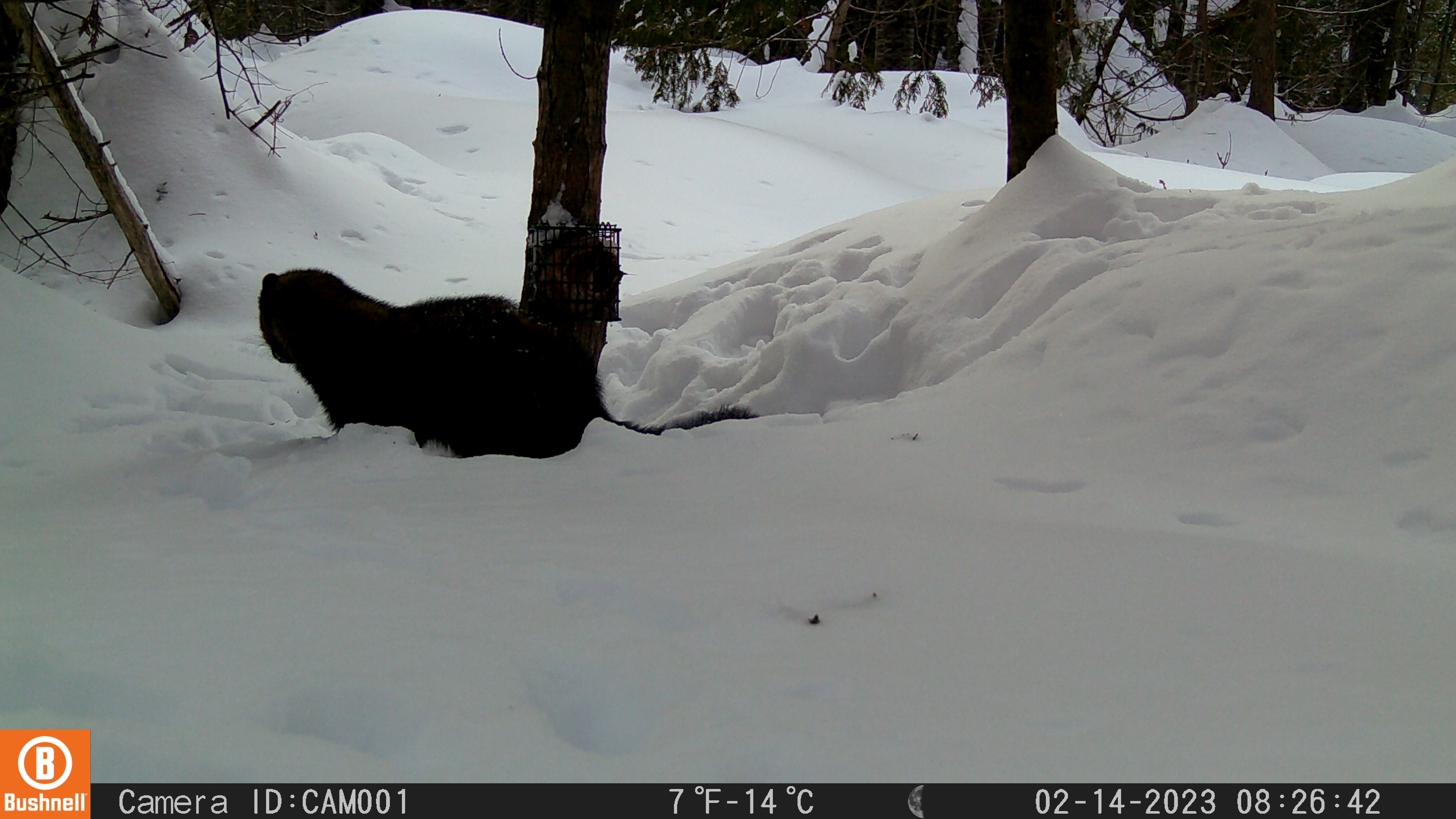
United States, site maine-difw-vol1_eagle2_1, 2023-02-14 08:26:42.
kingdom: Animalia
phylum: Chordata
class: Mammalia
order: Carnivora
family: Mustelidae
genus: Pekania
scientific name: Pekania pennanti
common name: fisher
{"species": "fisher (Pekania pennanti)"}